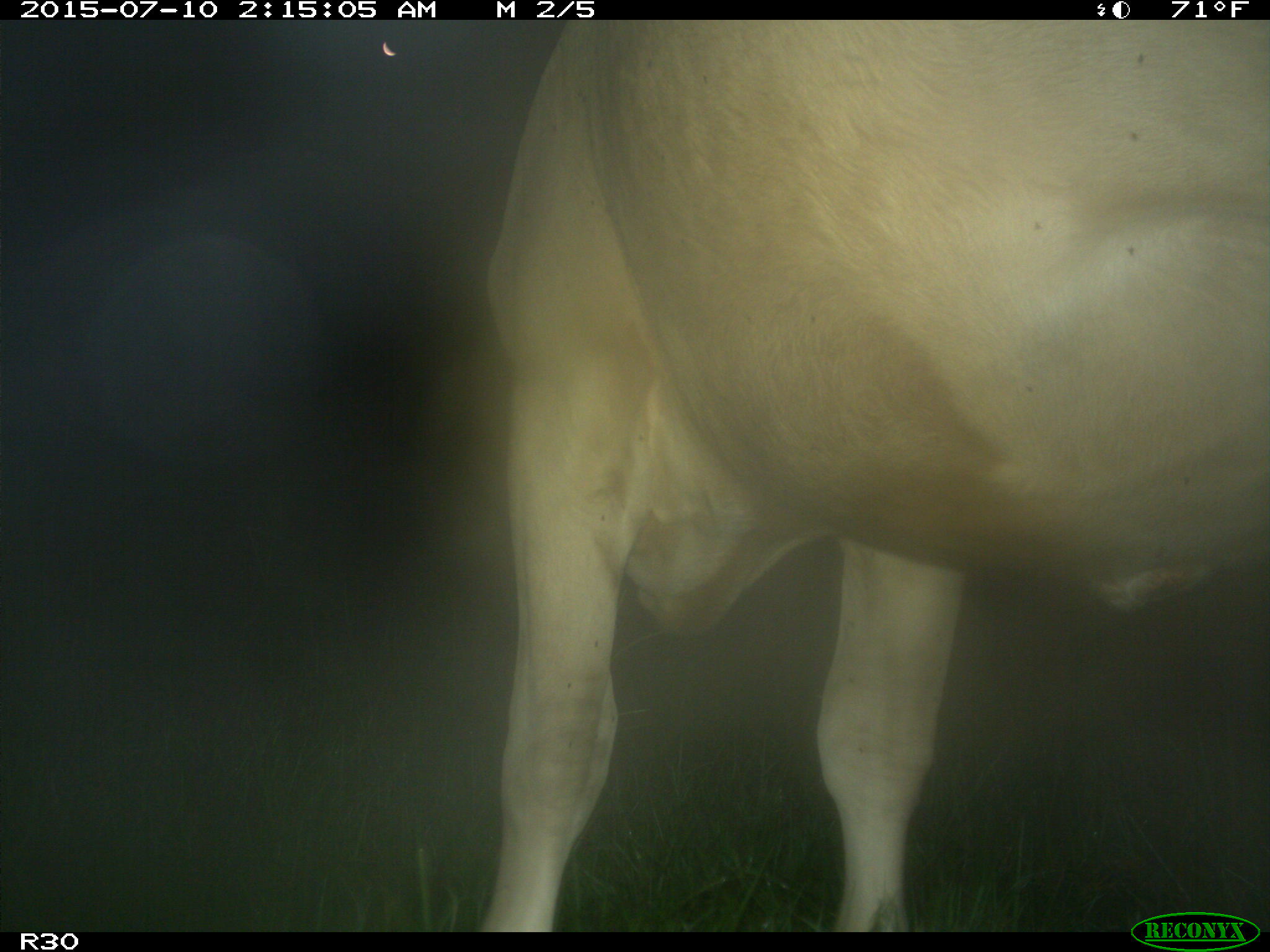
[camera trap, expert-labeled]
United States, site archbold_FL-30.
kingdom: Animalia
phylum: Chordata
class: Mammalia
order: Artiodactyla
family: Bovidae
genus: Bos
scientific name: Bos taurus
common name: domestic cow